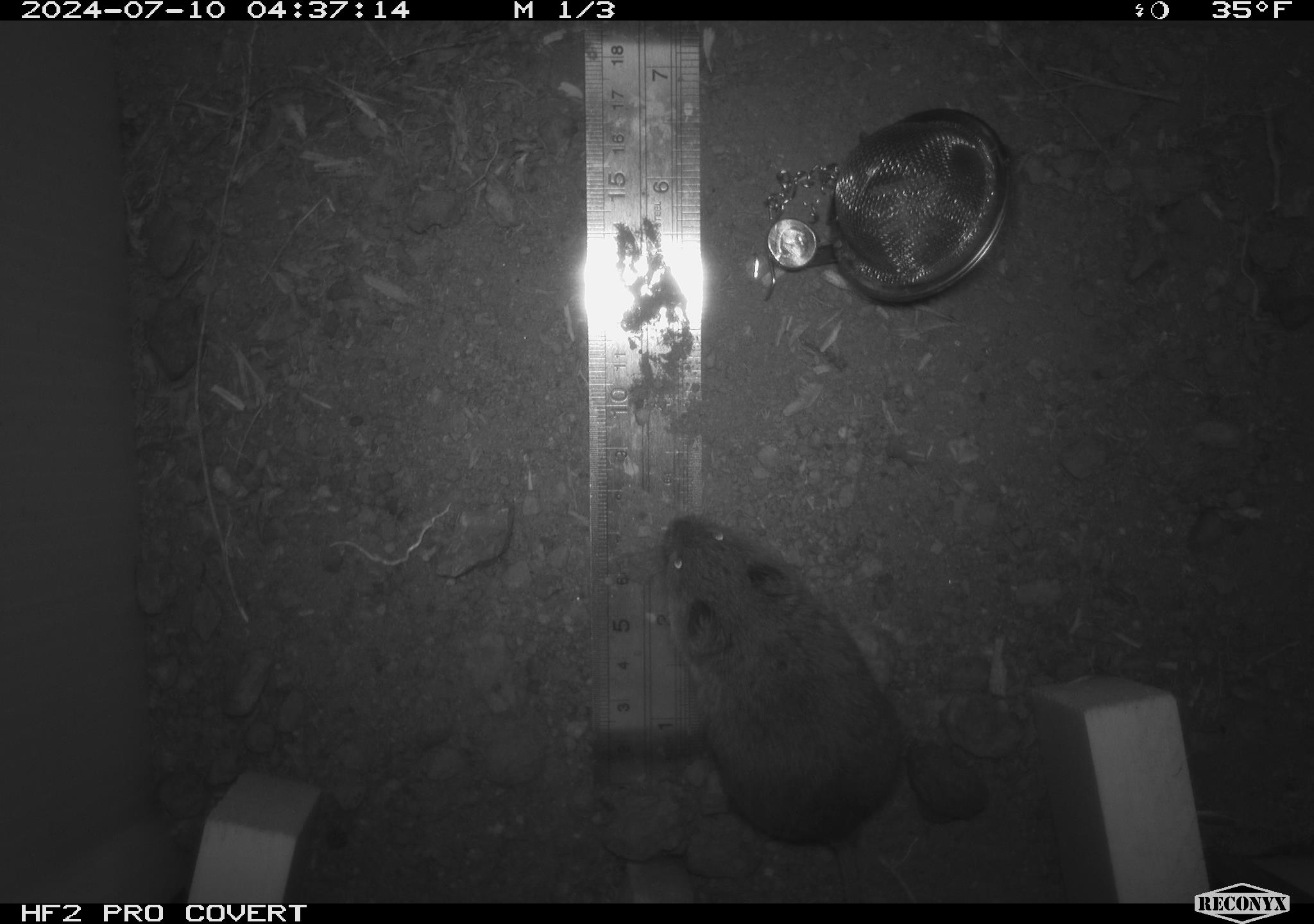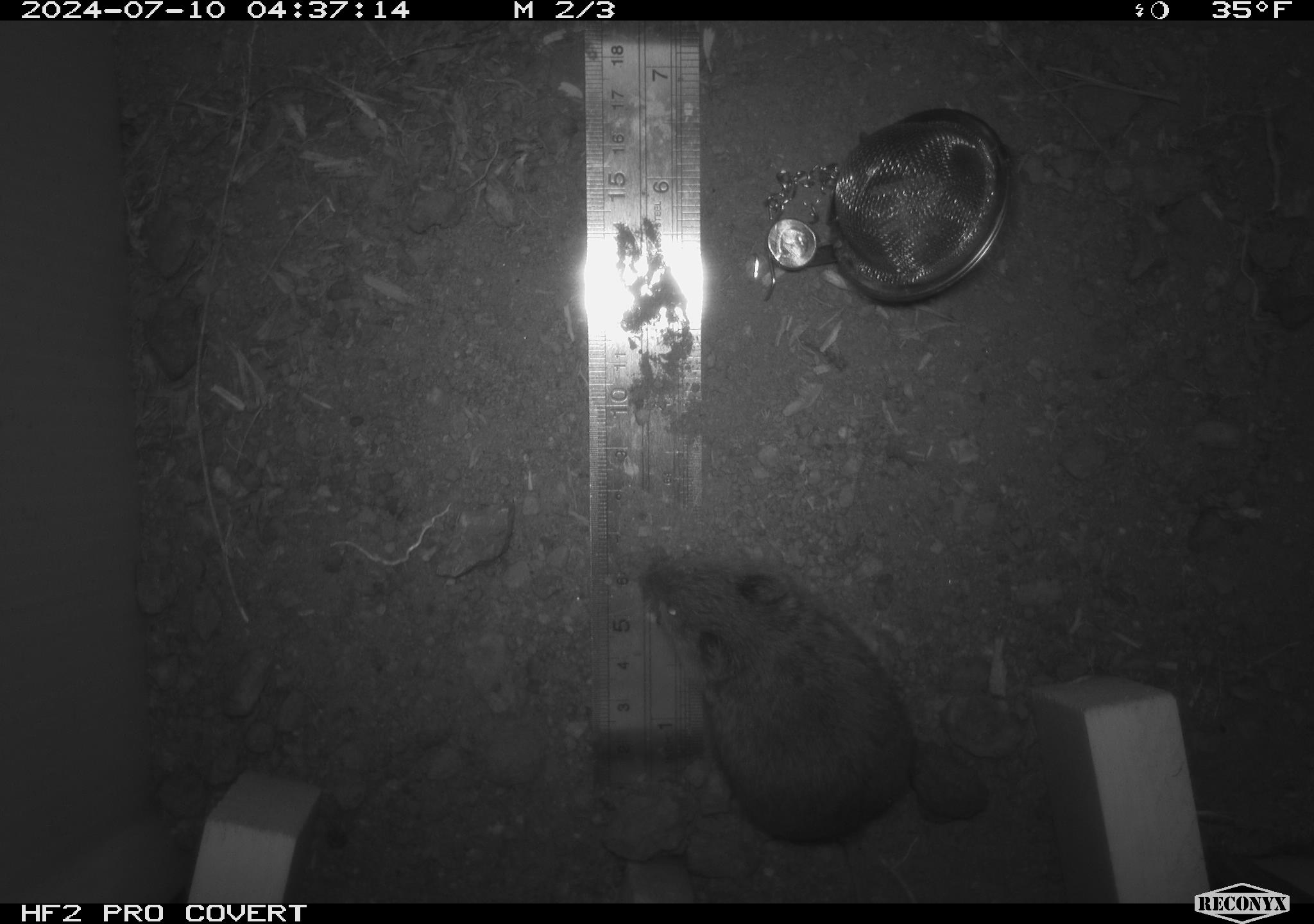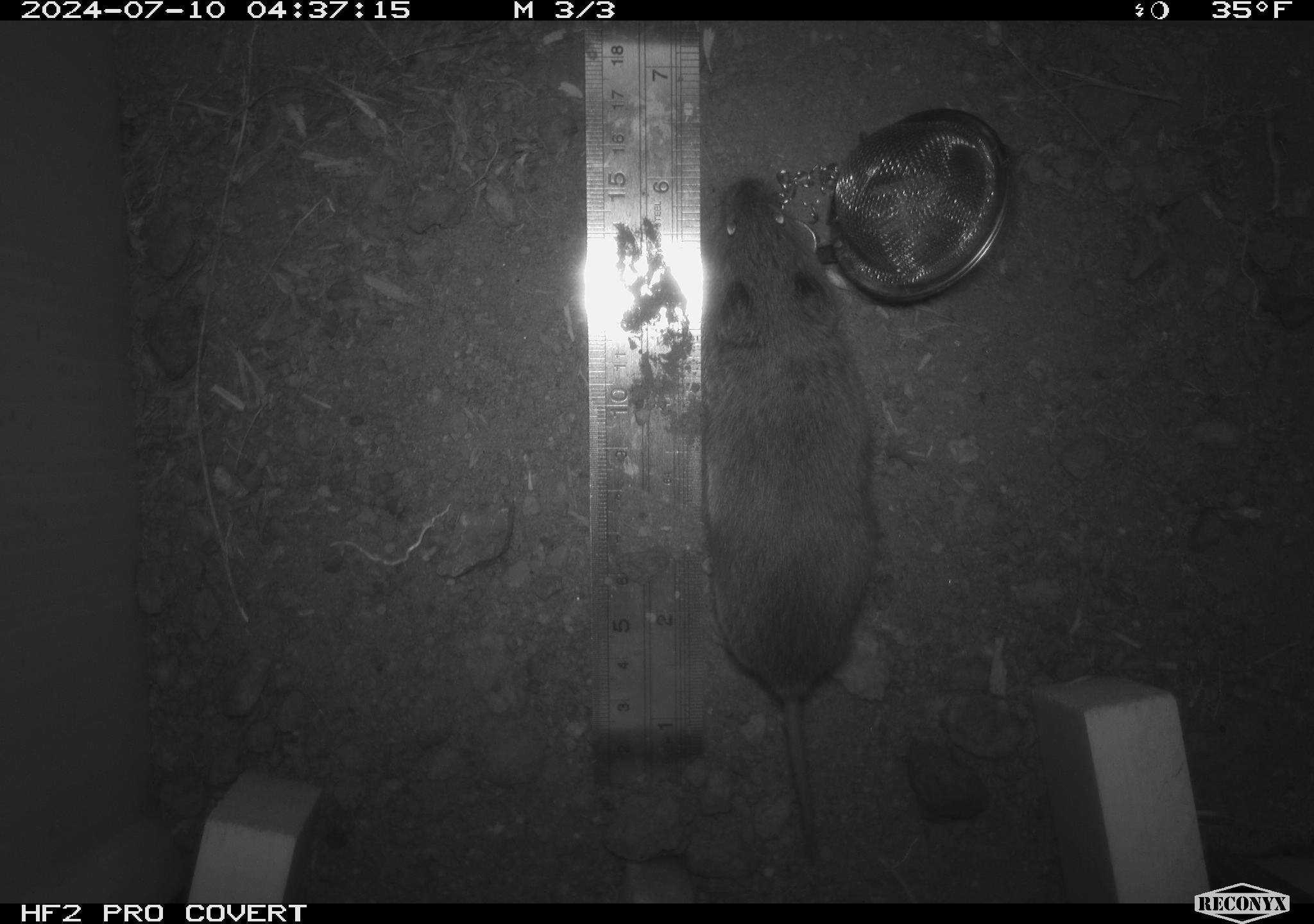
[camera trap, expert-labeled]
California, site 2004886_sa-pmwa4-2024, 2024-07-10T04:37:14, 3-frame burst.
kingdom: Animalia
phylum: Chordata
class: Mammalia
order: Rodentia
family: Cricetidae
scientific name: Arvicolinae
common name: voles, lemmings, and muskrats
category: arvicolinae subfamily